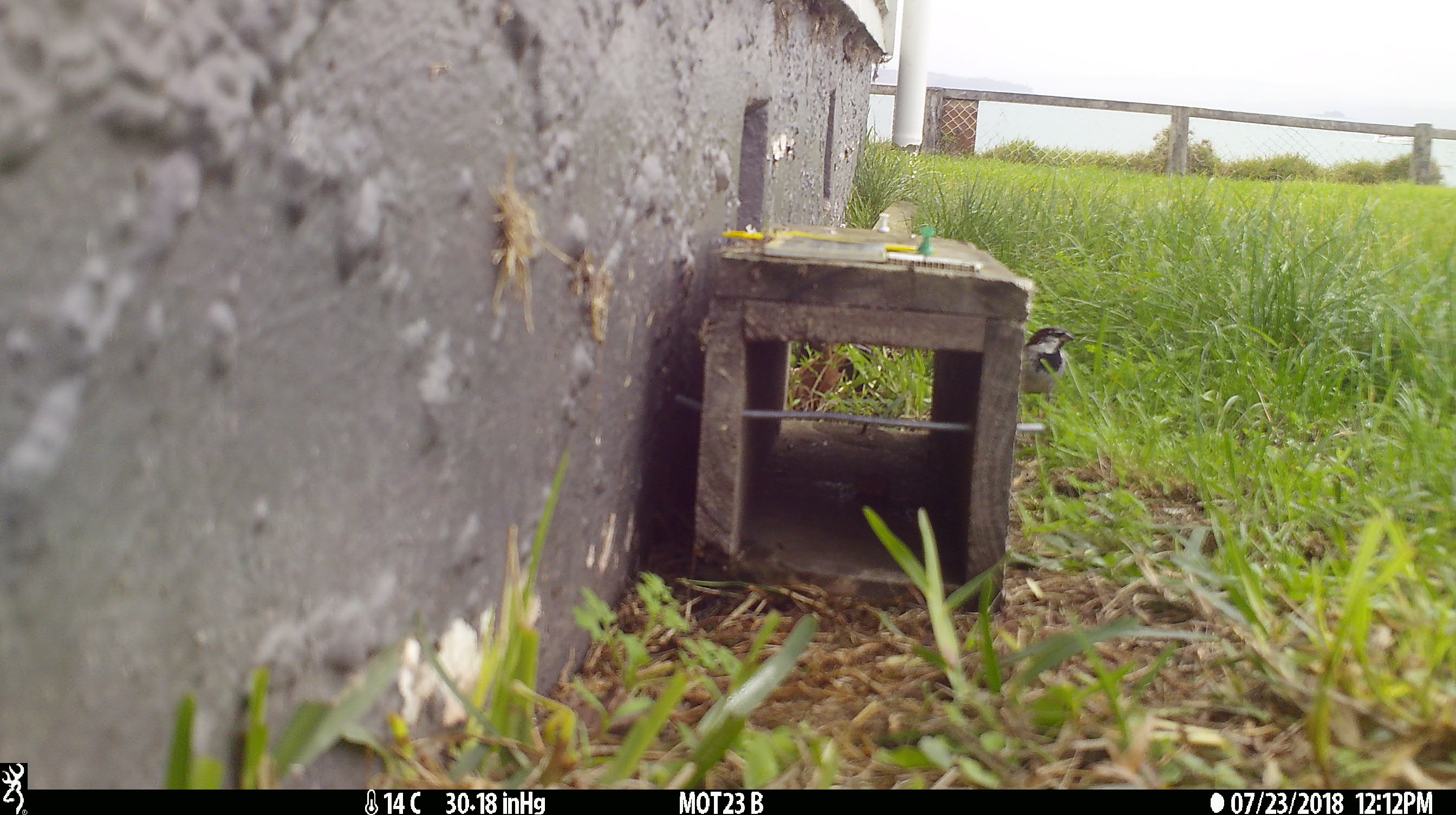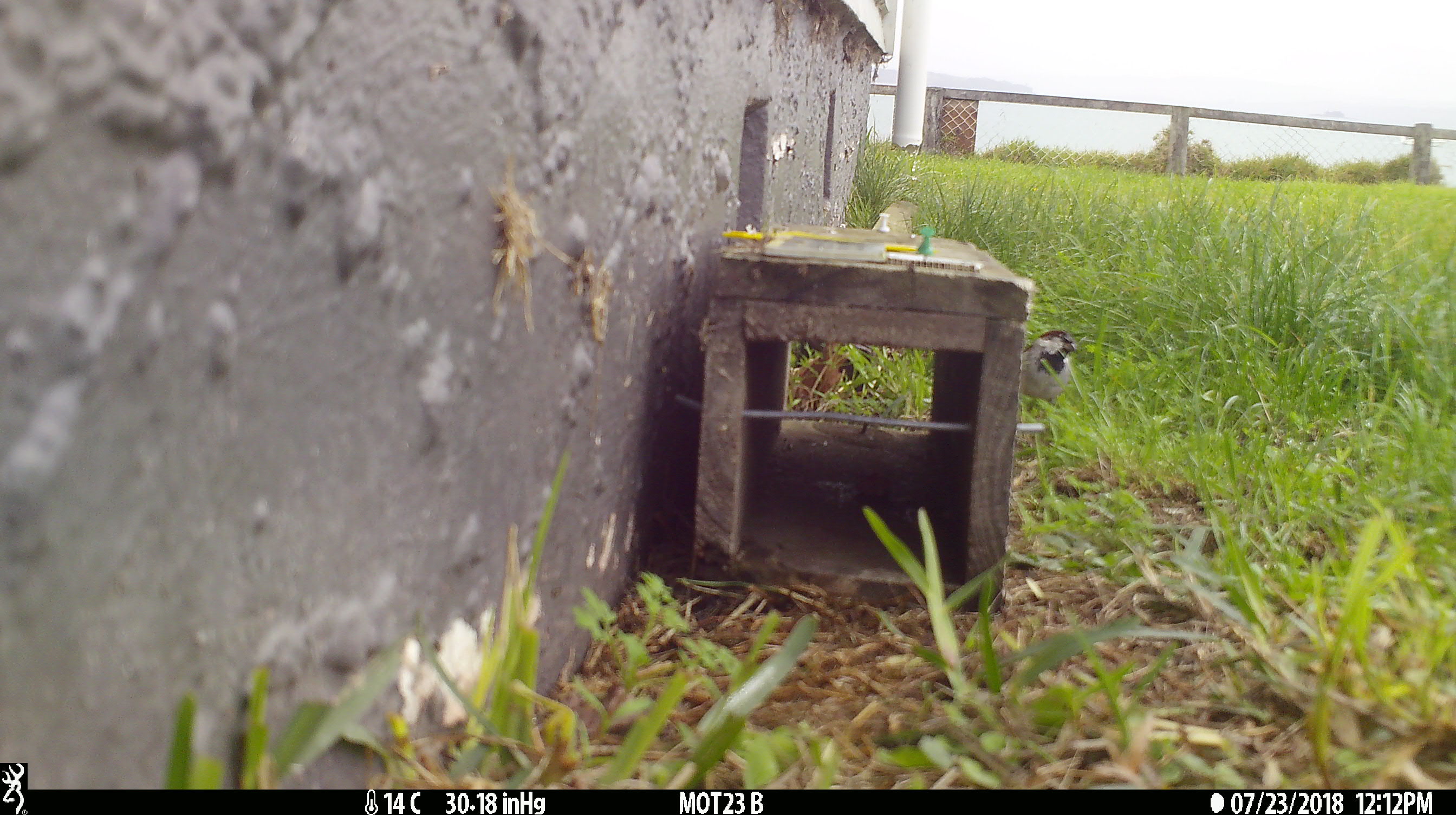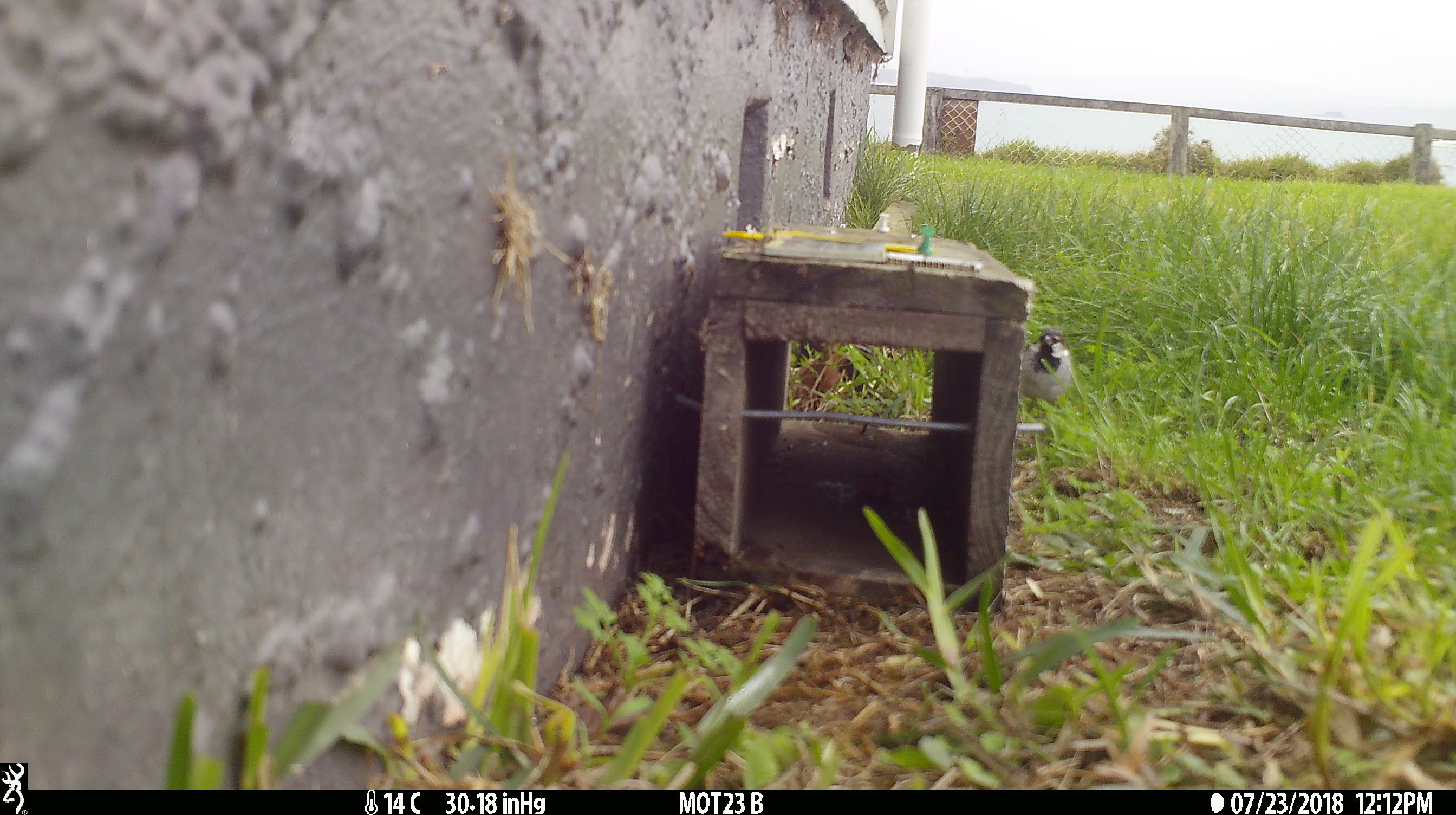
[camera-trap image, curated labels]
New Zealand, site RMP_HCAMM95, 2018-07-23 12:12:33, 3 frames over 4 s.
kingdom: Animalia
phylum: Chordata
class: Aves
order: Passeriformes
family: Passeridae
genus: Passer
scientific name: Passer domesticus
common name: house sparrow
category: sparrow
Sparrow (house sparrow) (Passer domesticus).